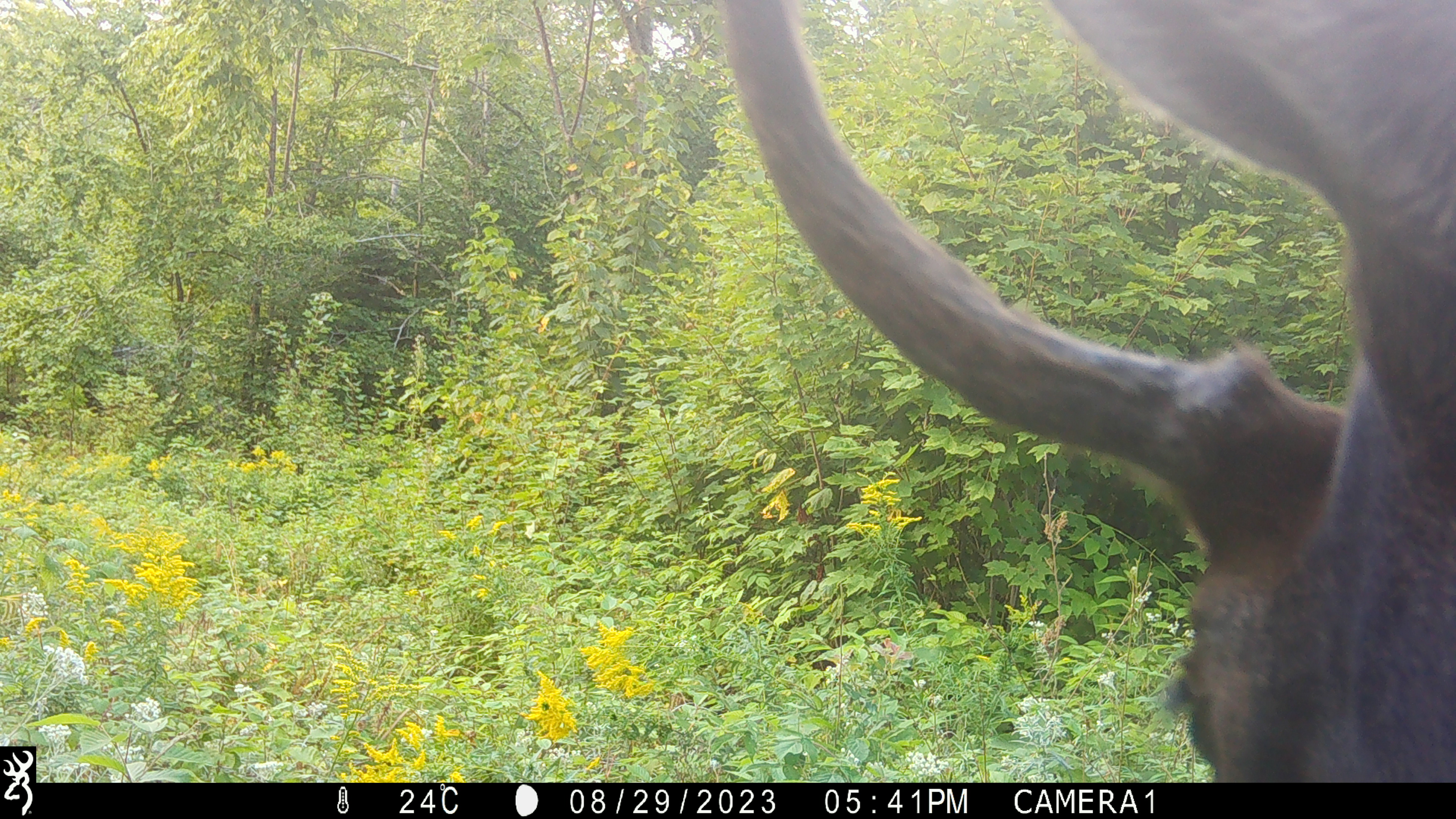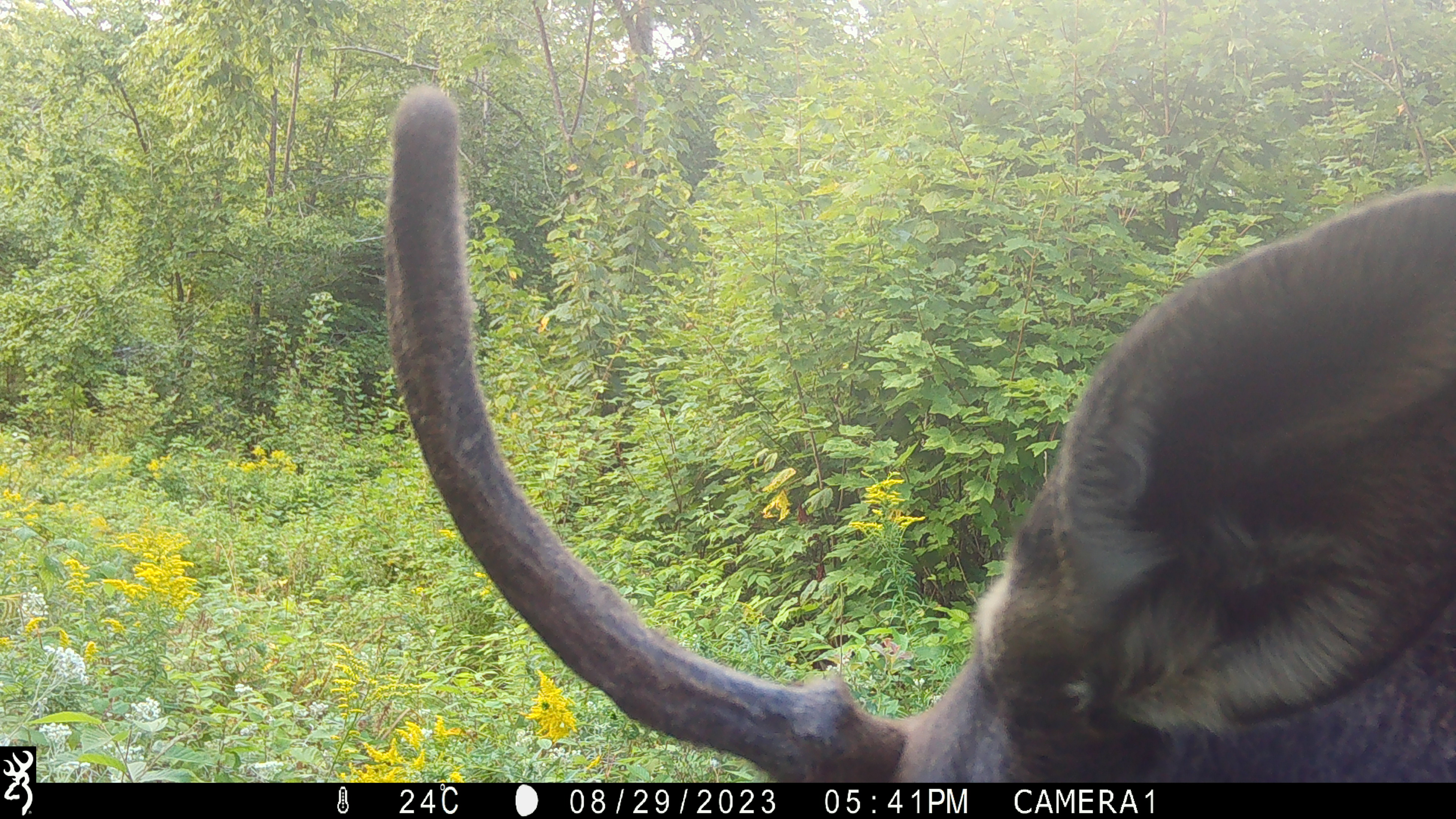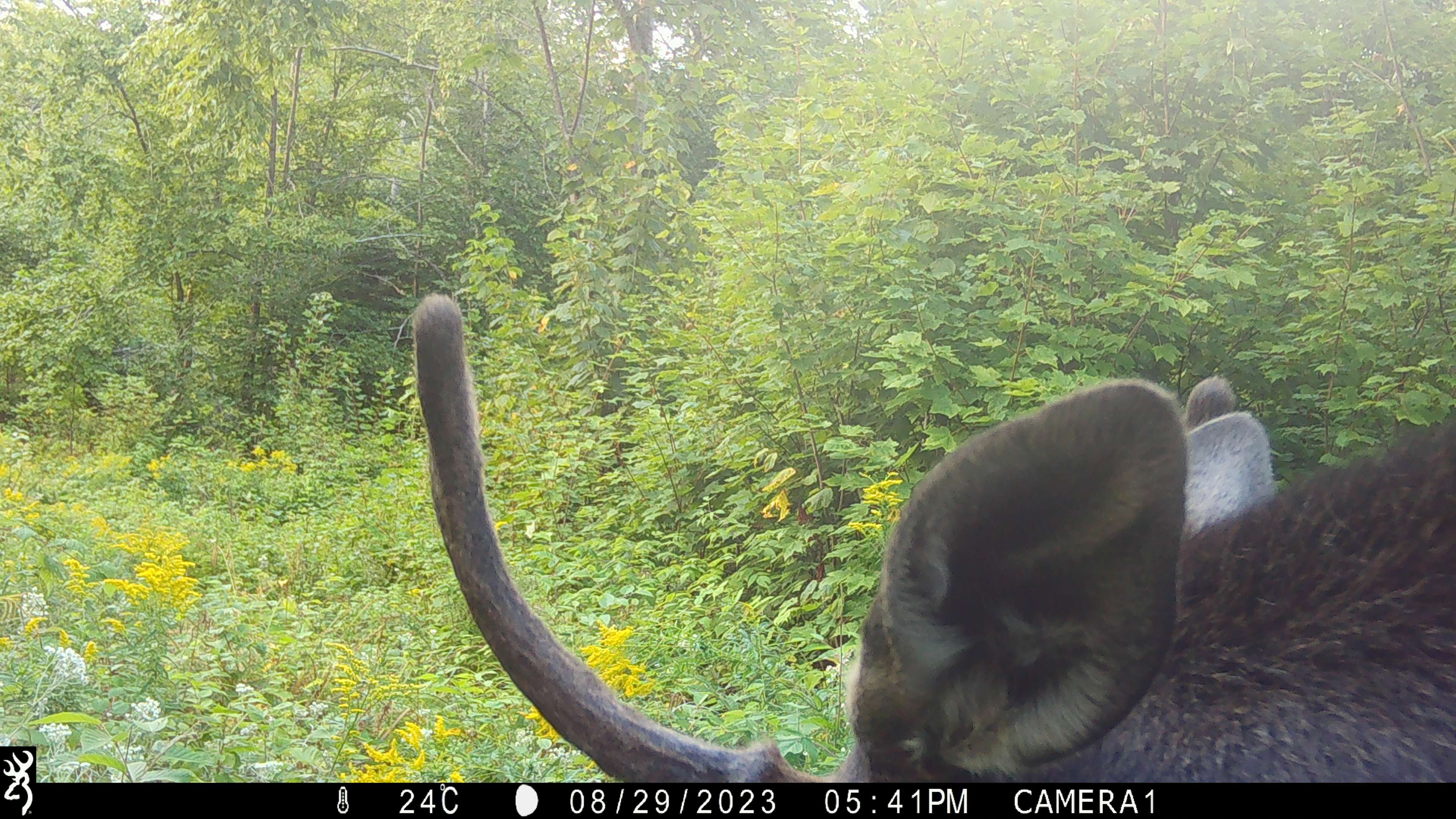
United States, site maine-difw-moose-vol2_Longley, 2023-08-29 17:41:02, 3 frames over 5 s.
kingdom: Animalia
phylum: Chordata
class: Mammalia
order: Artiodactyla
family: Cervidae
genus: Alces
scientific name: Alces alces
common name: moose